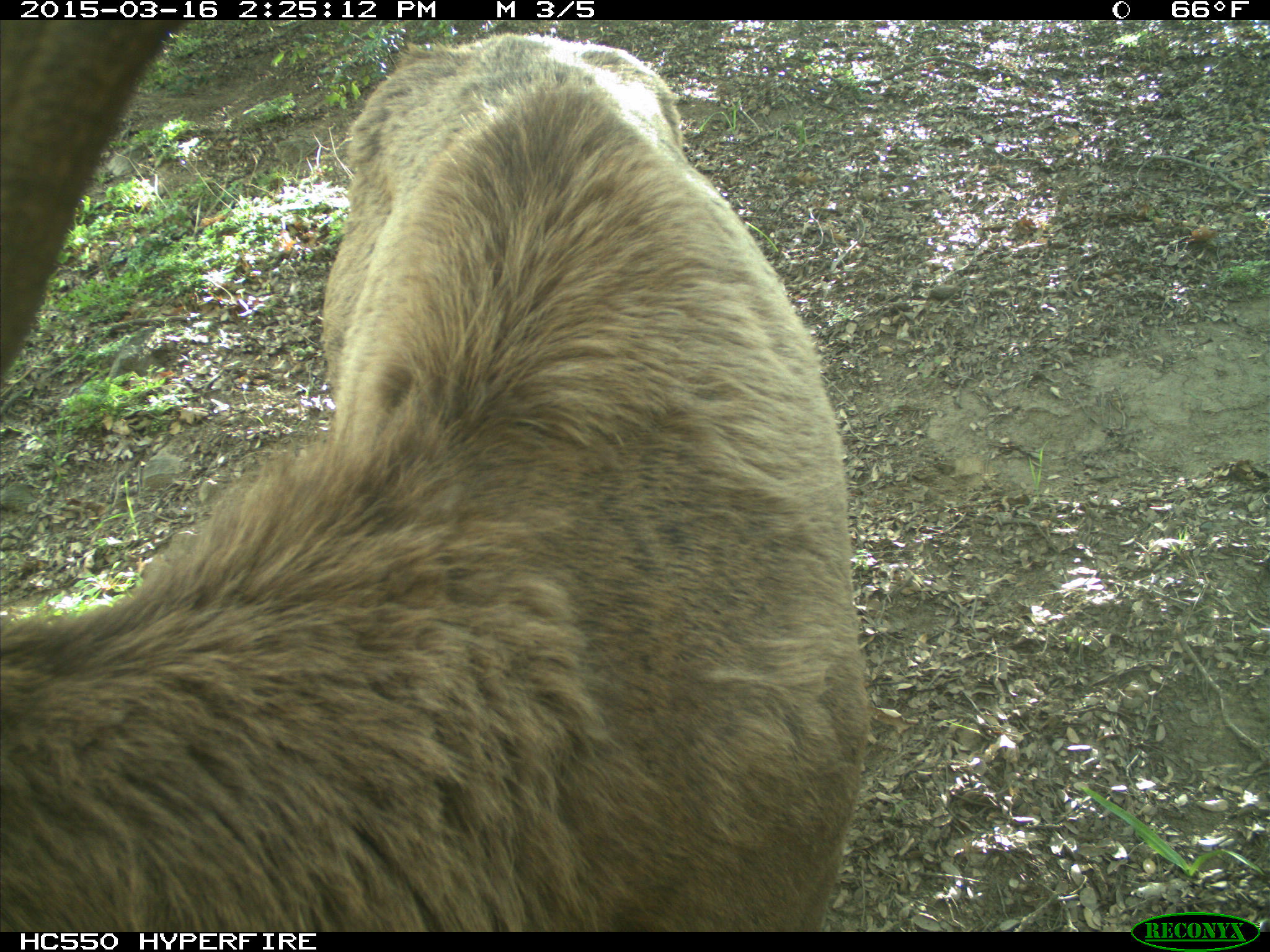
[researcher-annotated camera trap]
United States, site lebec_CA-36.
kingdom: Animalia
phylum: Chordata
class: Mammalia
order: Artiodactyla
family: Cervidae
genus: Cervus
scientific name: Cervus canadensis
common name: elk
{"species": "Cervus canadensis (elk)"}